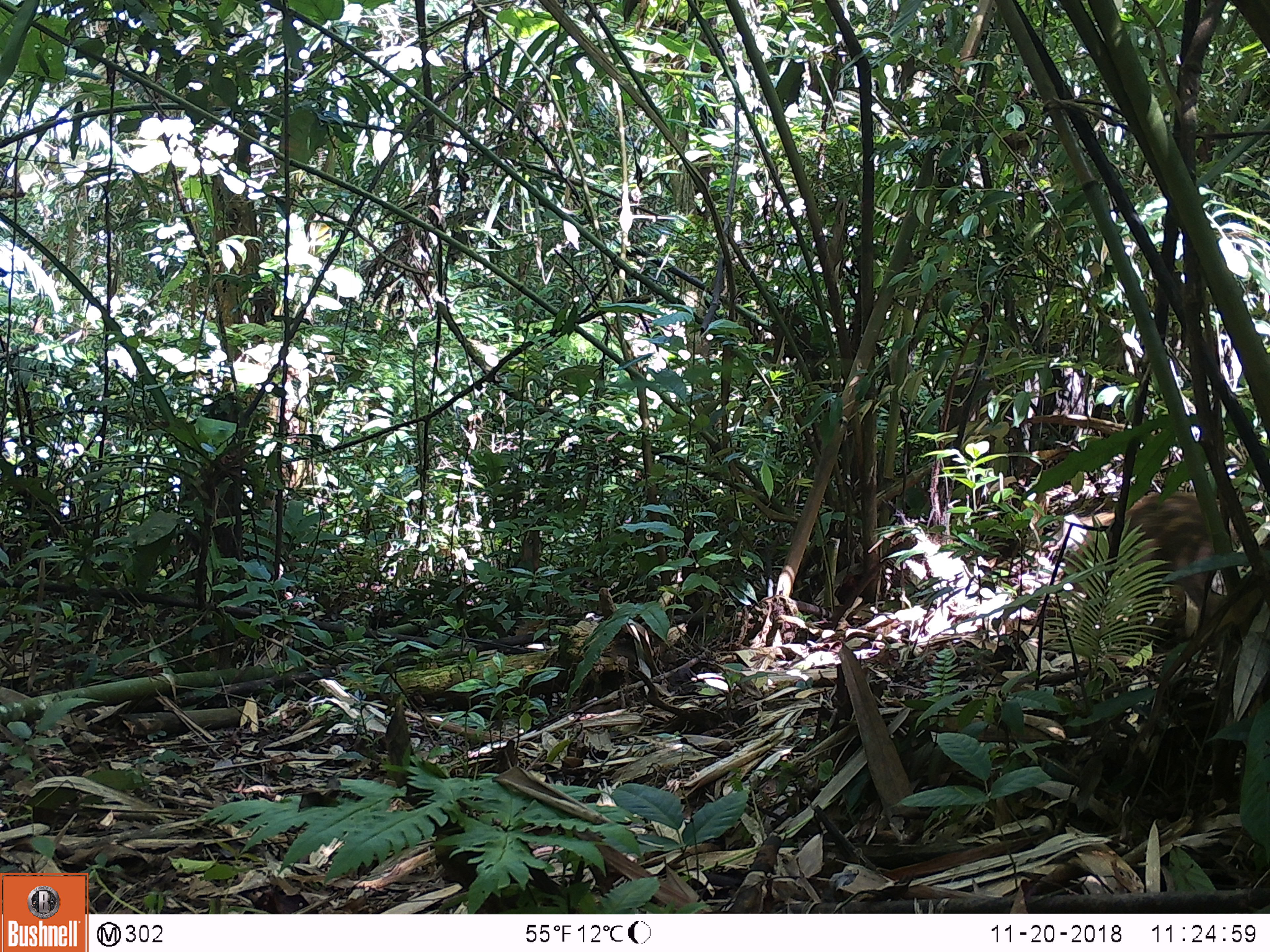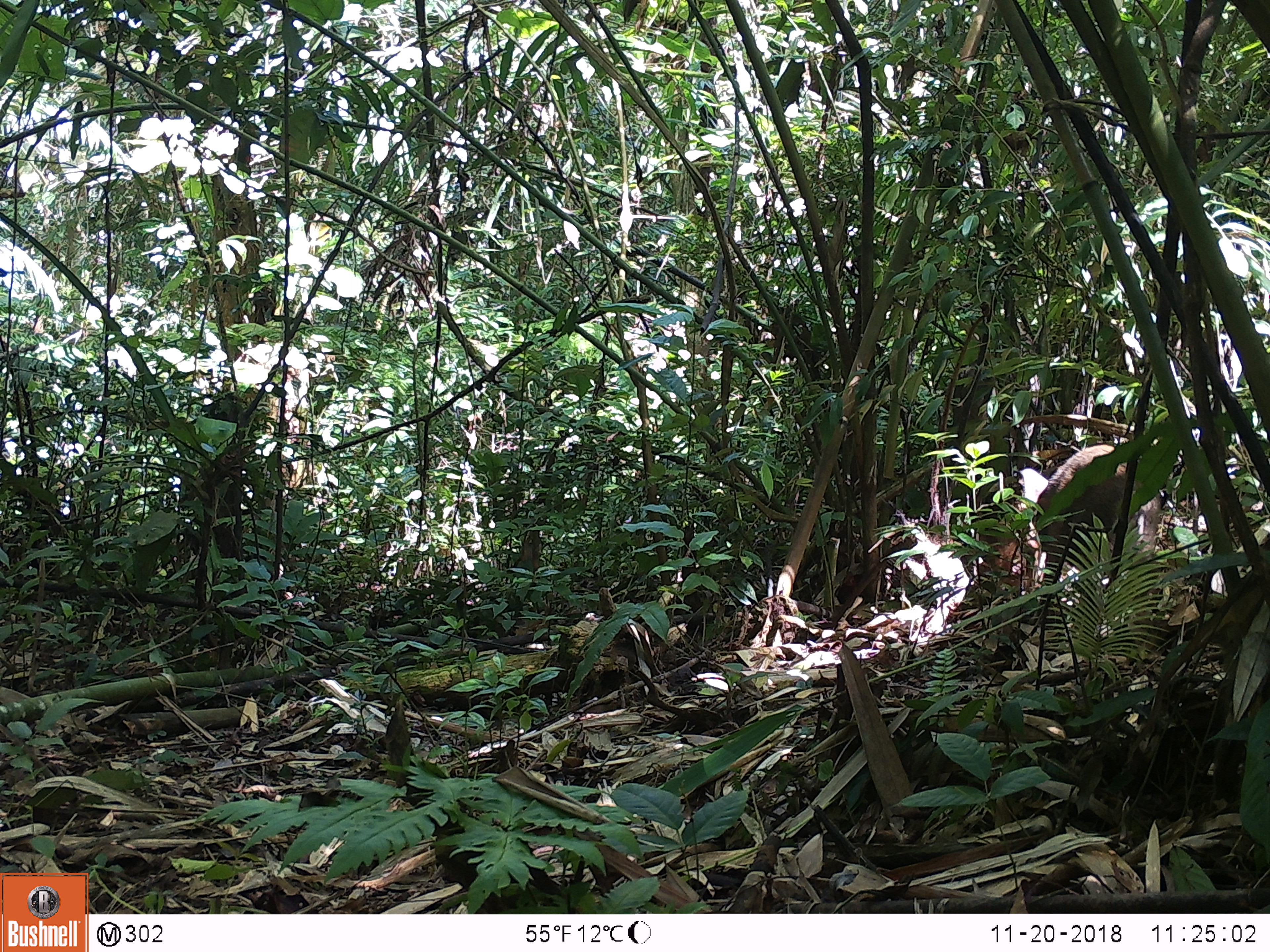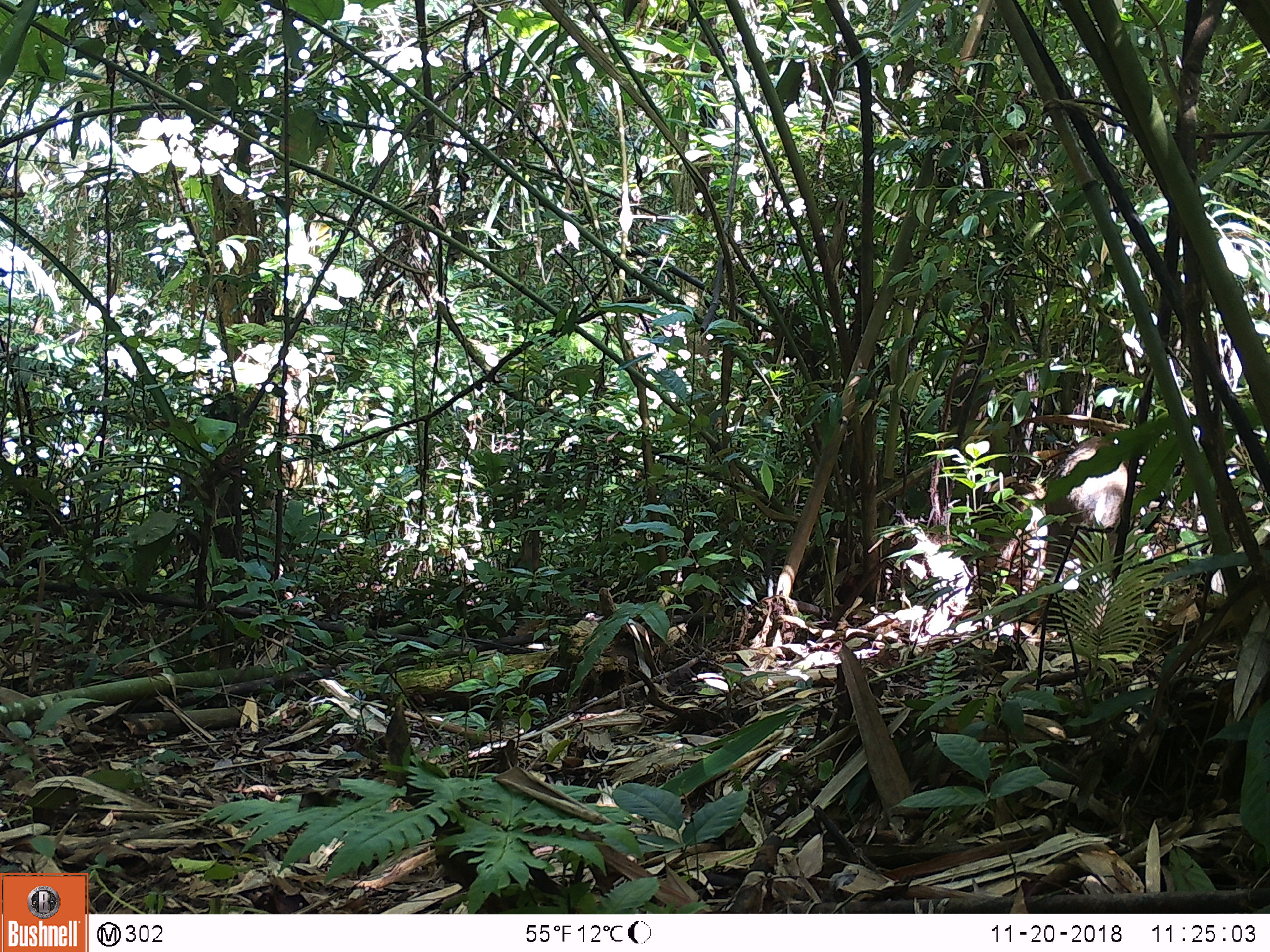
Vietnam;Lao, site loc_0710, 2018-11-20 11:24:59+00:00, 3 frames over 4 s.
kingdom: Animalia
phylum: Chordata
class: Mammalia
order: Artiodactyla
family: Suidae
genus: Sus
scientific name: Sus scrofa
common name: eurasian wild pig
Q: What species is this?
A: Eurasian wild pig (Sus scrofa).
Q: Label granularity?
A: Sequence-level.